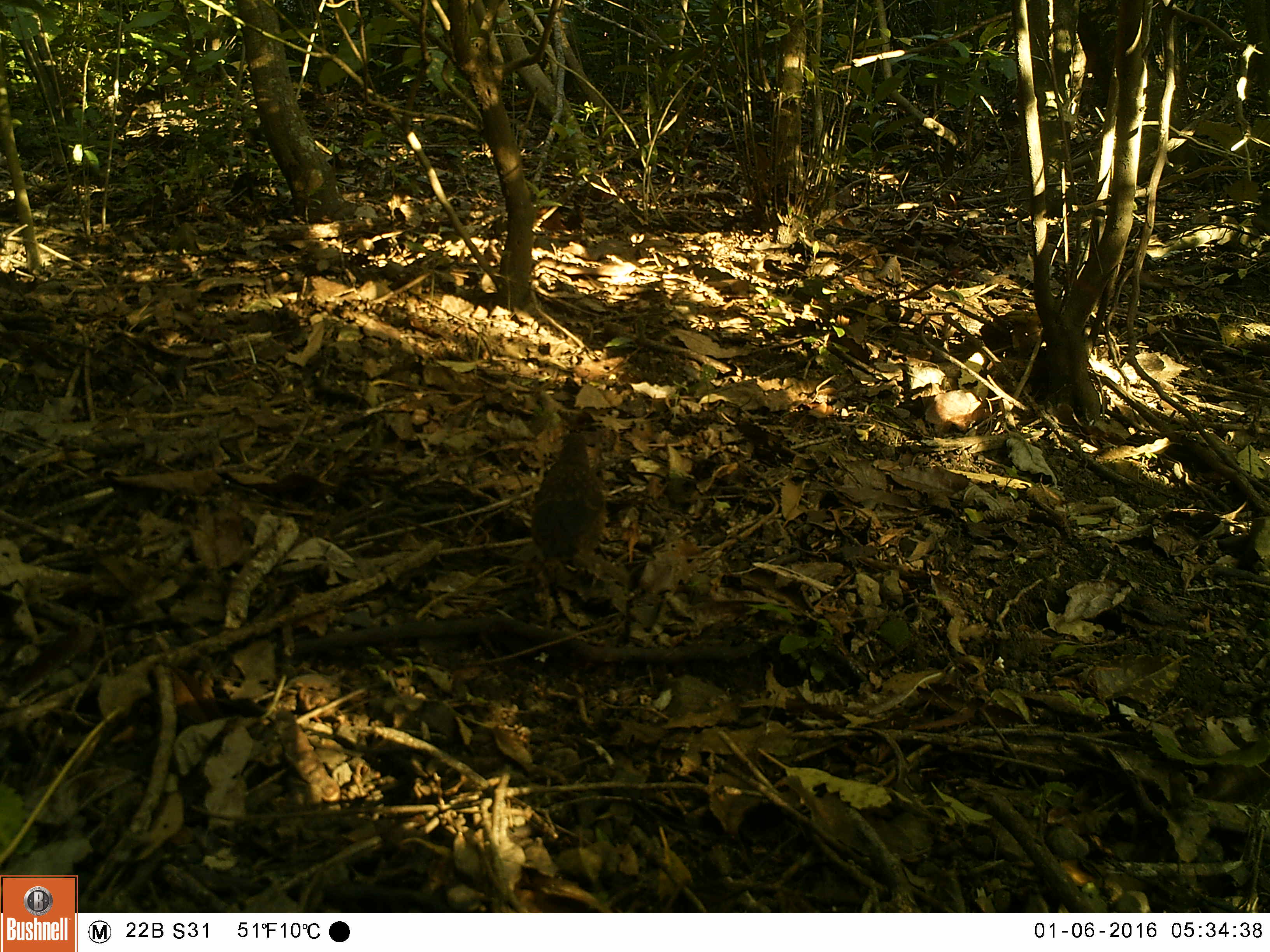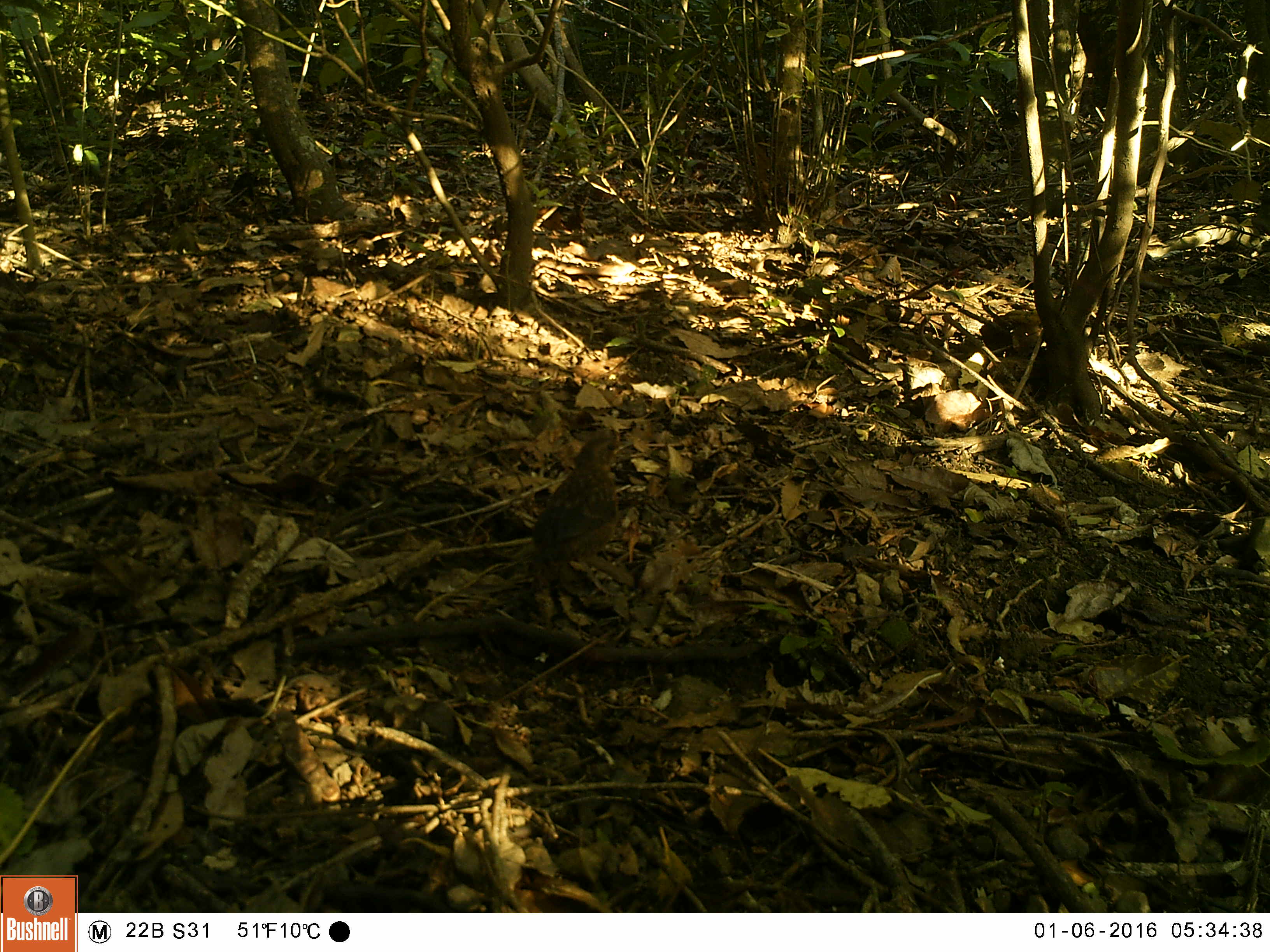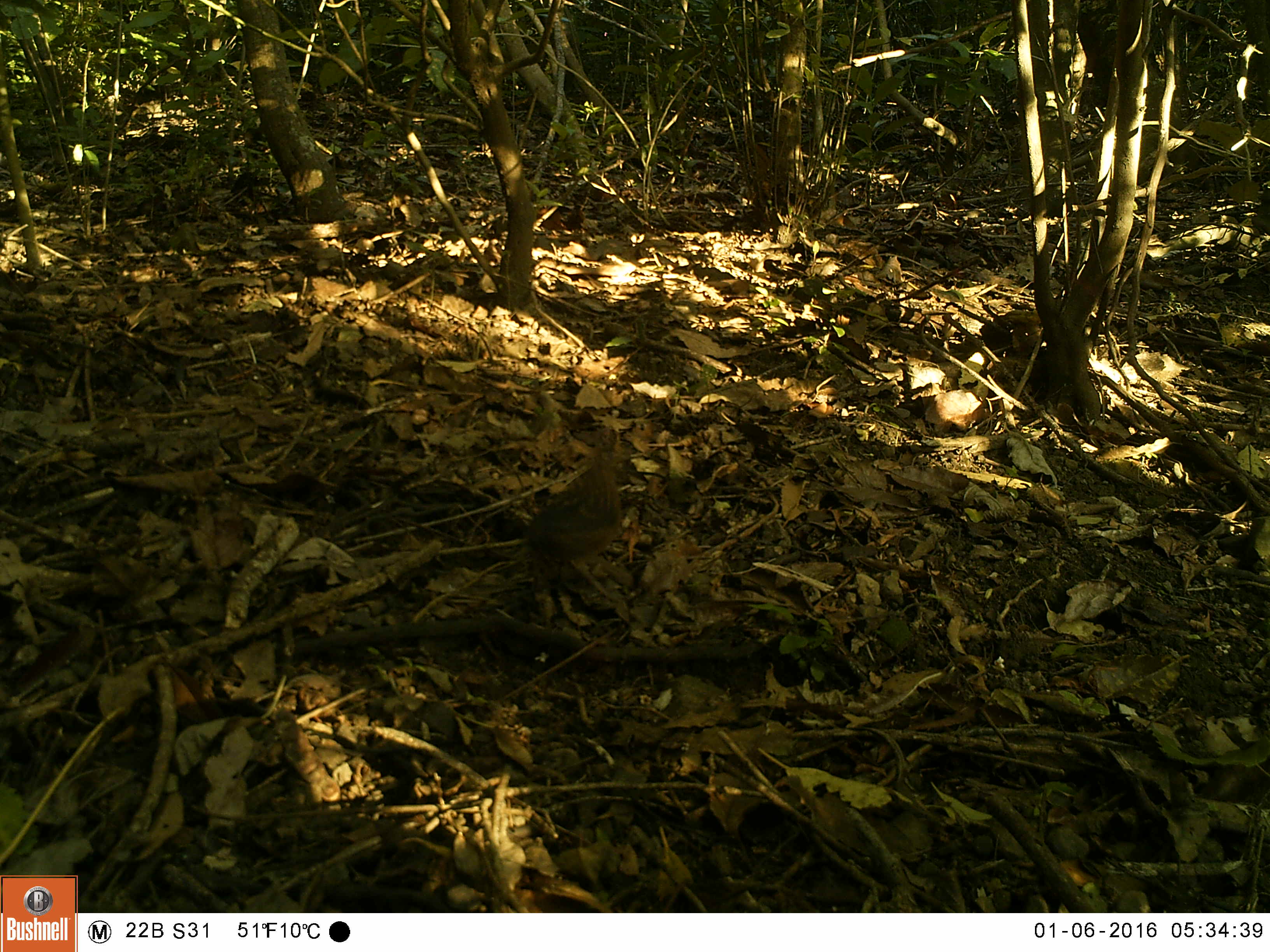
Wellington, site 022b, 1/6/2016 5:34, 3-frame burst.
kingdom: Animalia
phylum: Chordata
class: Aves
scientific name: Aves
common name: bird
Bird (Aves).